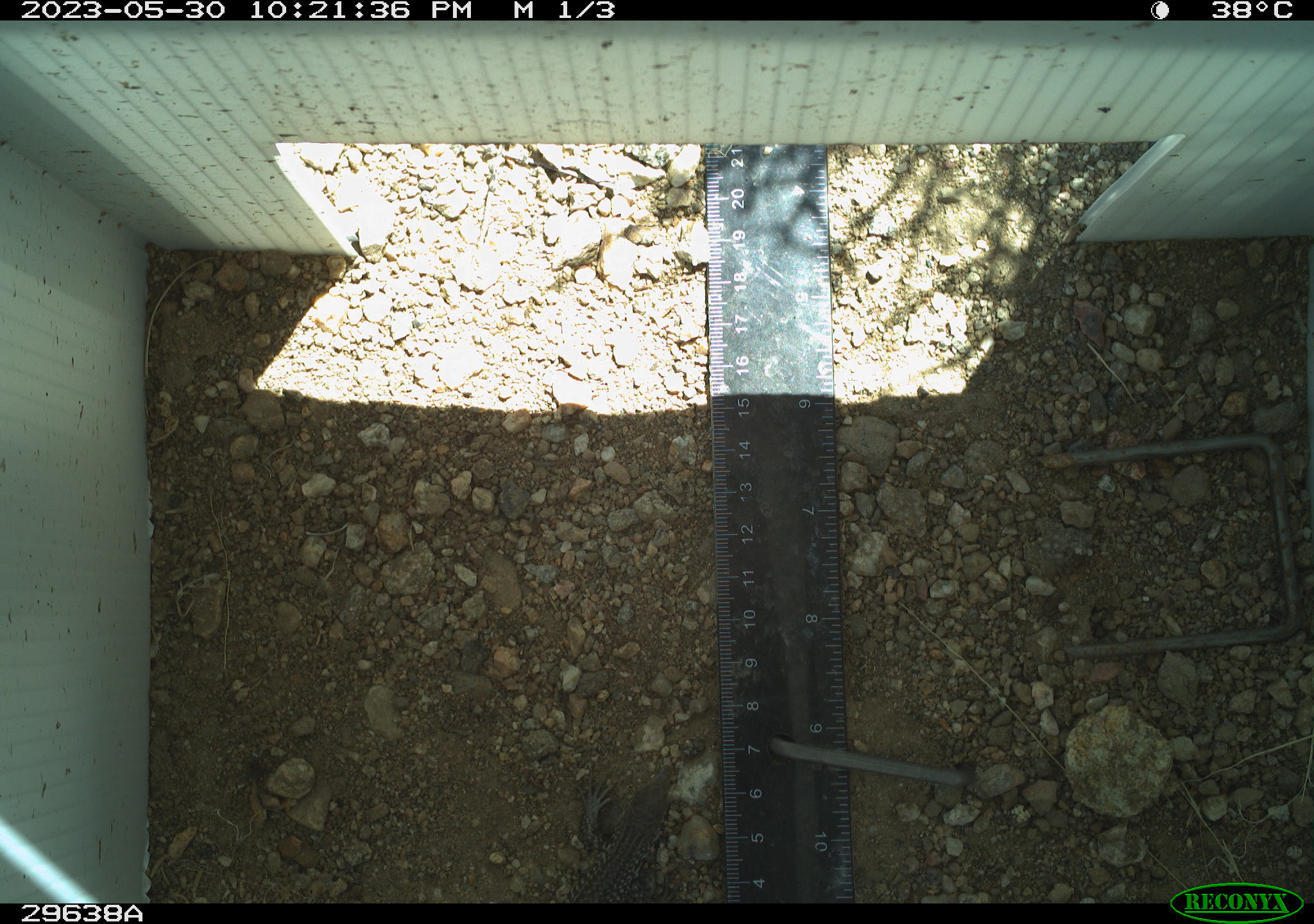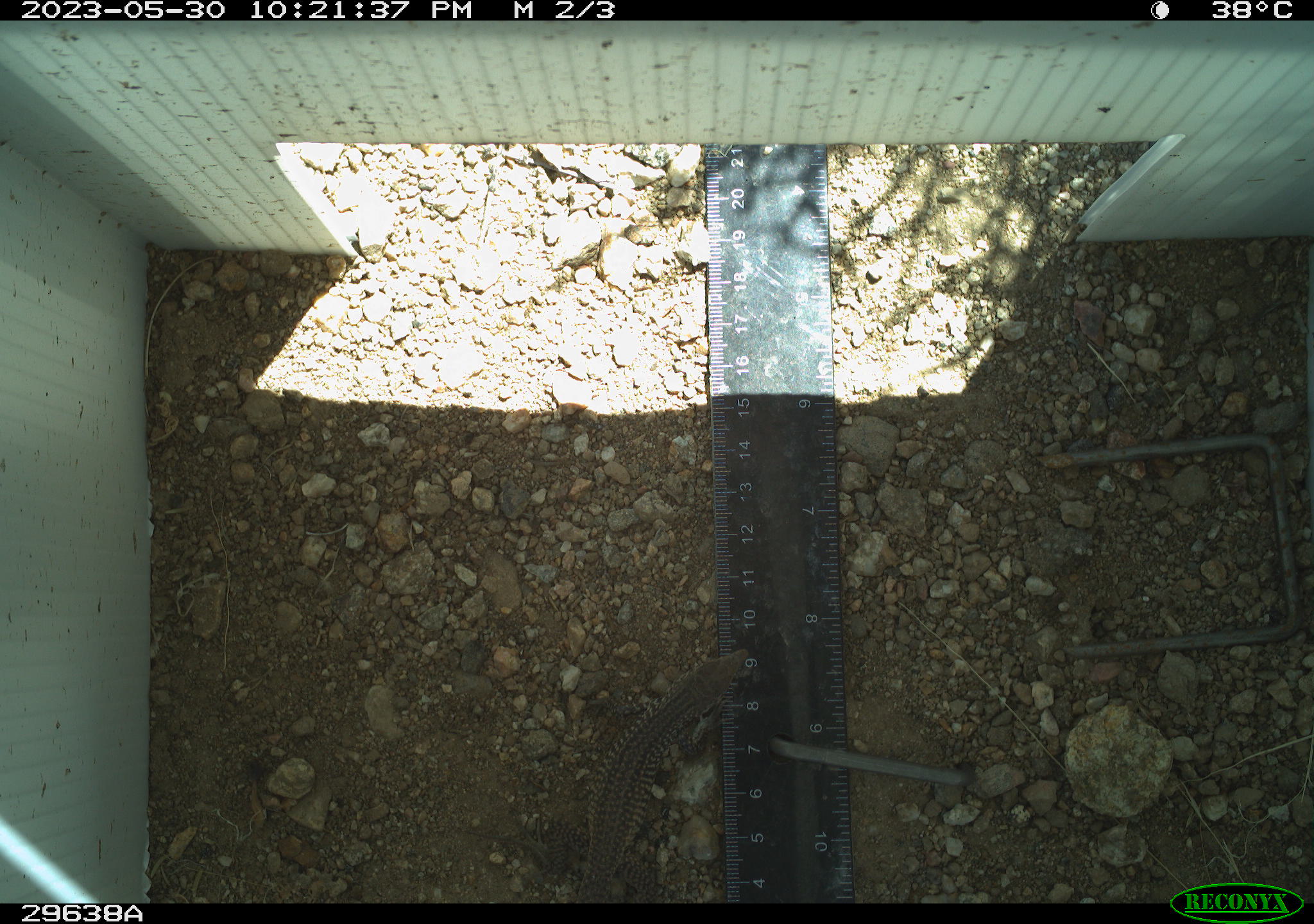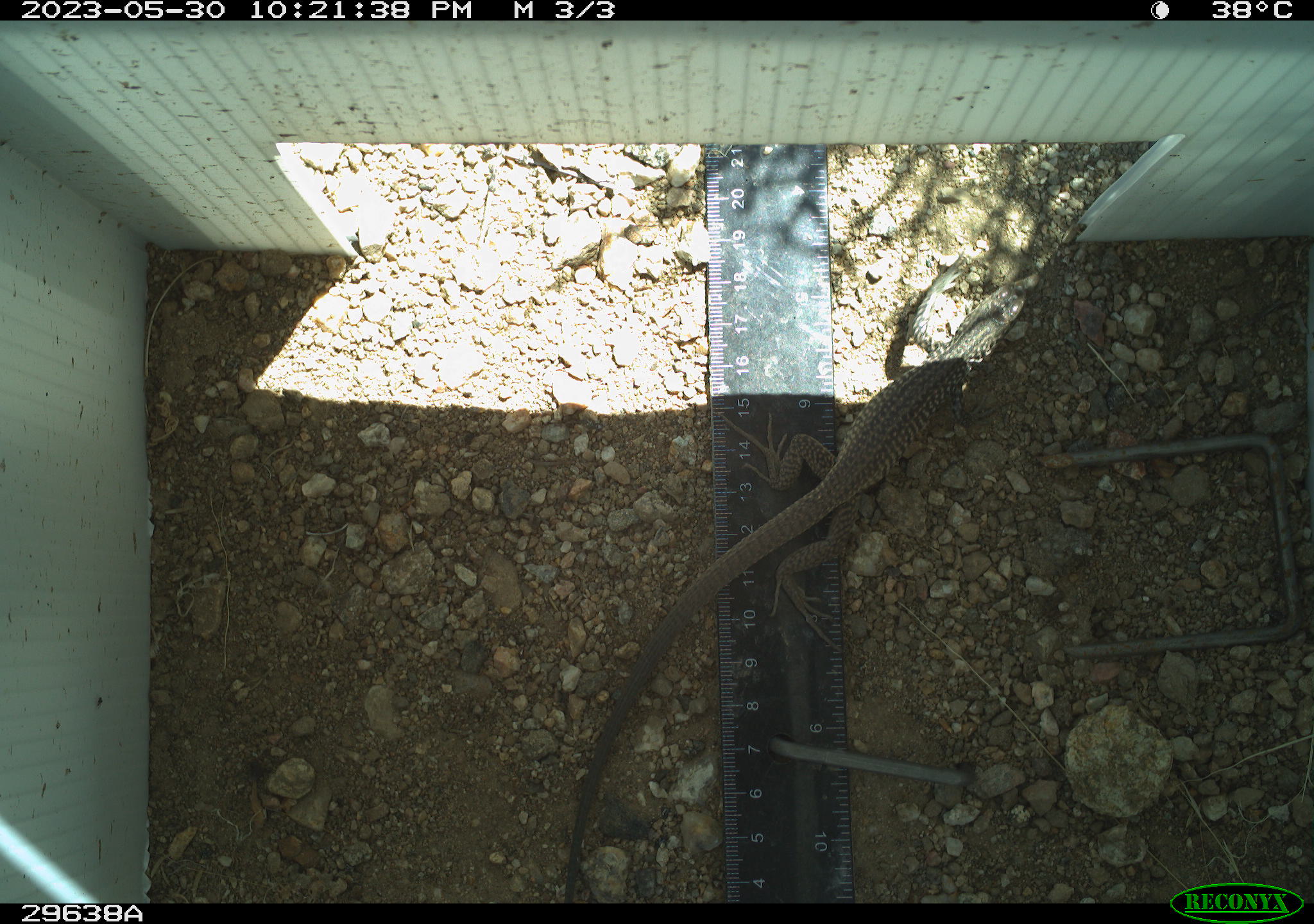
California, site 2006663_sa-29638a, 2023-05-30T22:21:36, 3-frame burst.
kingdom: Animalia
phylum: Chordata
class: Reptilia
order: Squamata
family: Teiidae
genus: Aspidoscelis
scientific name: Aspidoscelis tigris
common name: western whiptail